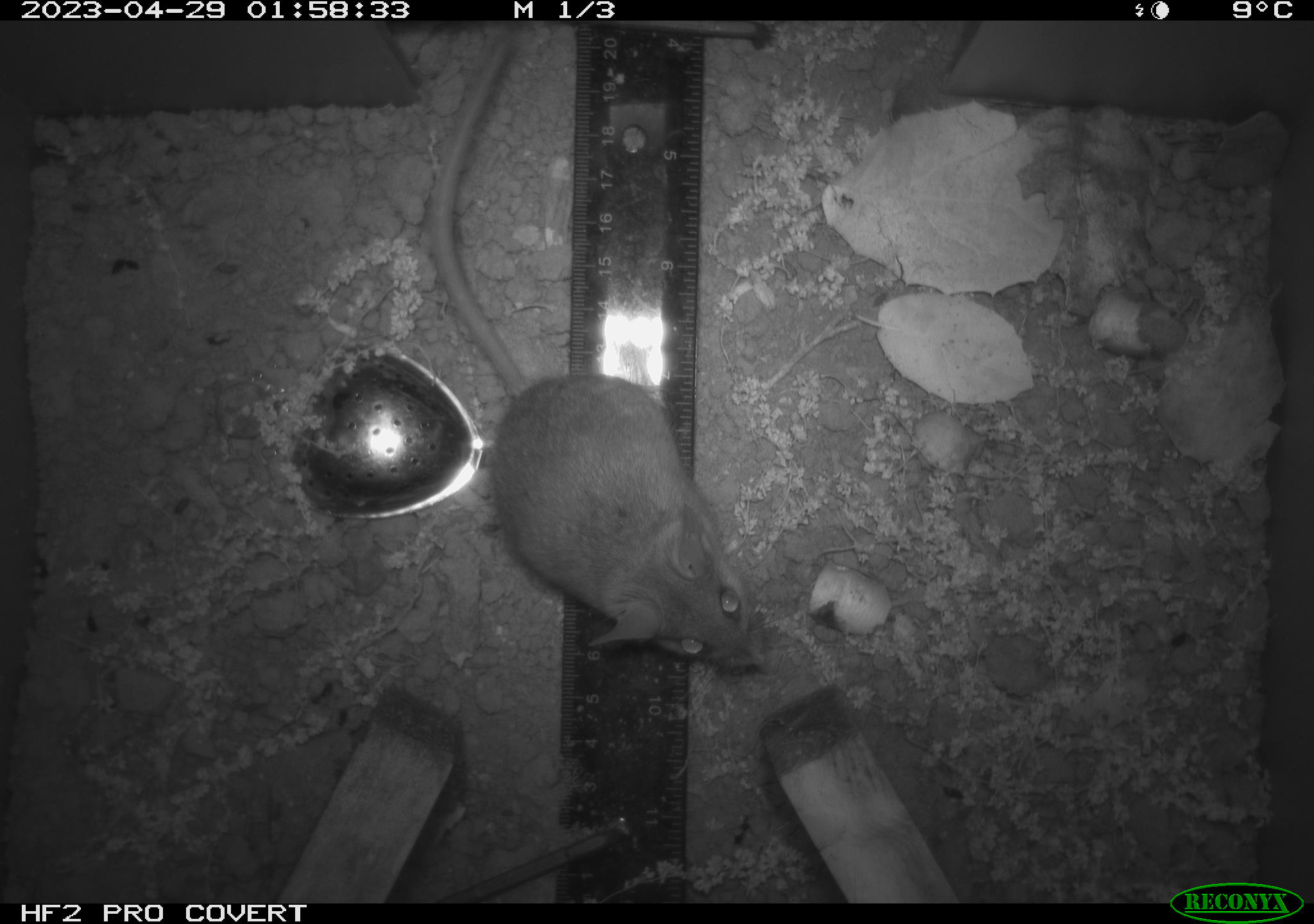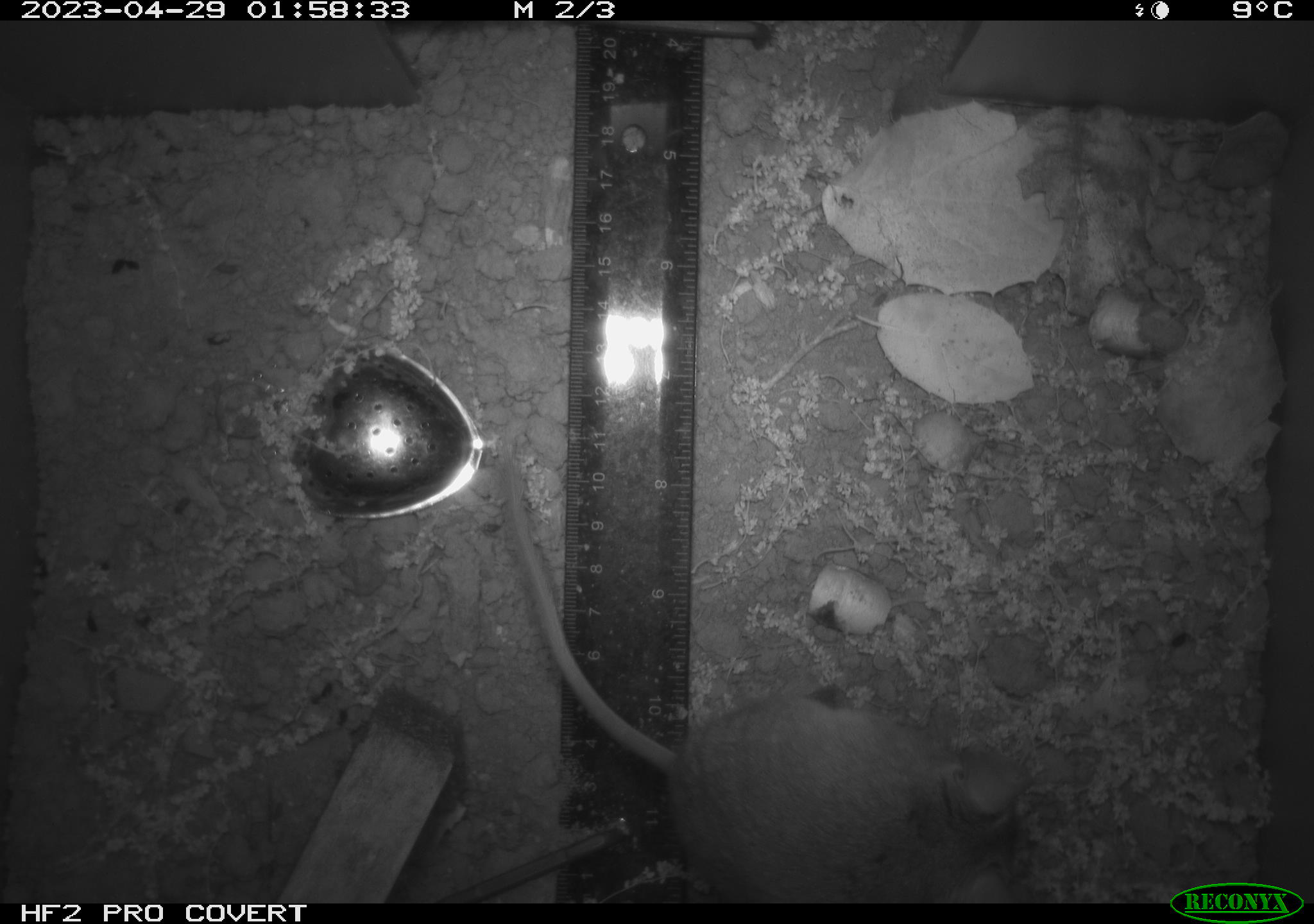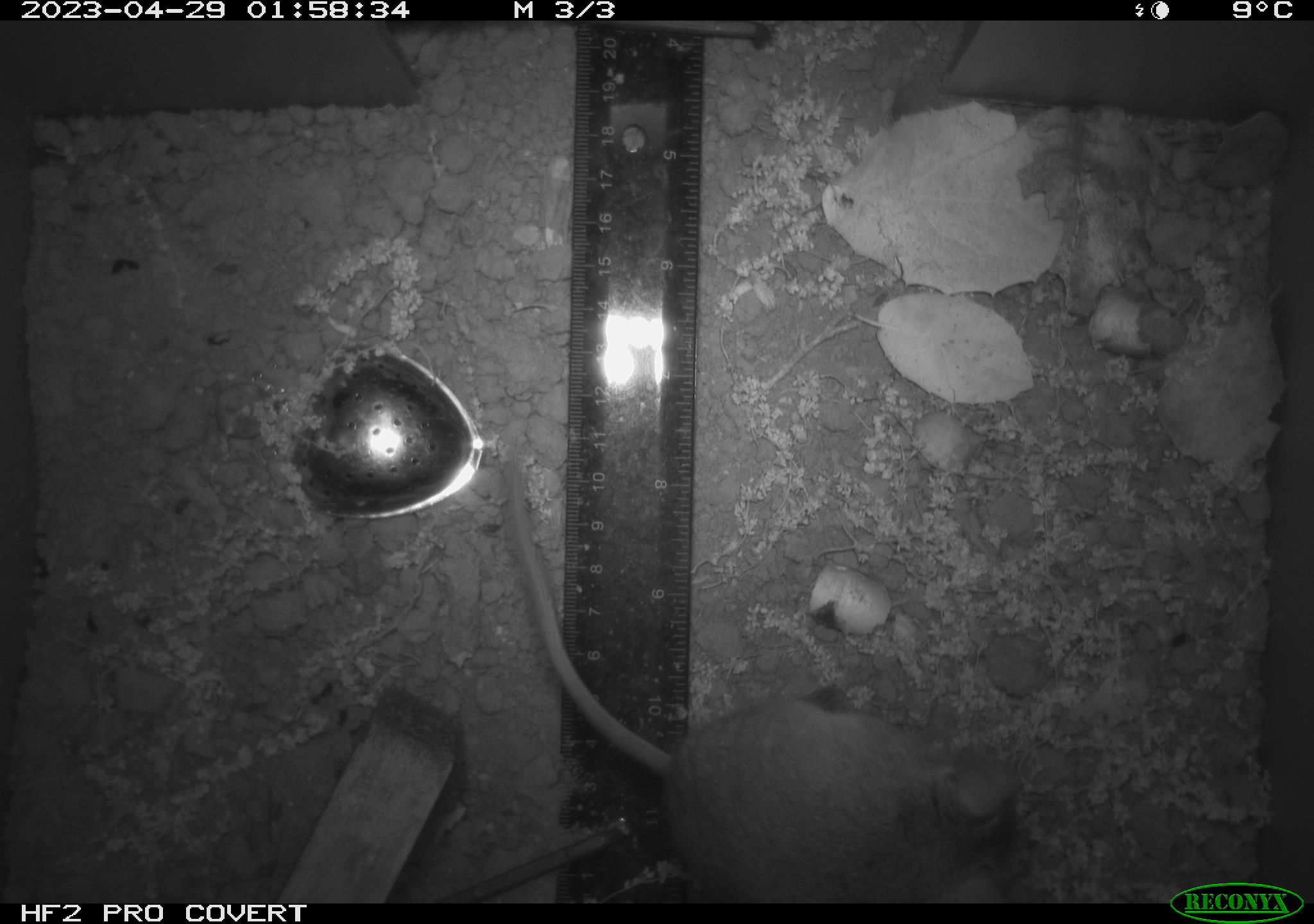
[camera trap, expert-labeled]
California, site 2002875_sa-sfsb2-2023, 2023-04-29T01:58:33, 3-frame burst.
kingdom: Animalia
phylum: Chordata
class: Mammalia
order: Rodentia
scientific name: Rodentia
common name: mouse species